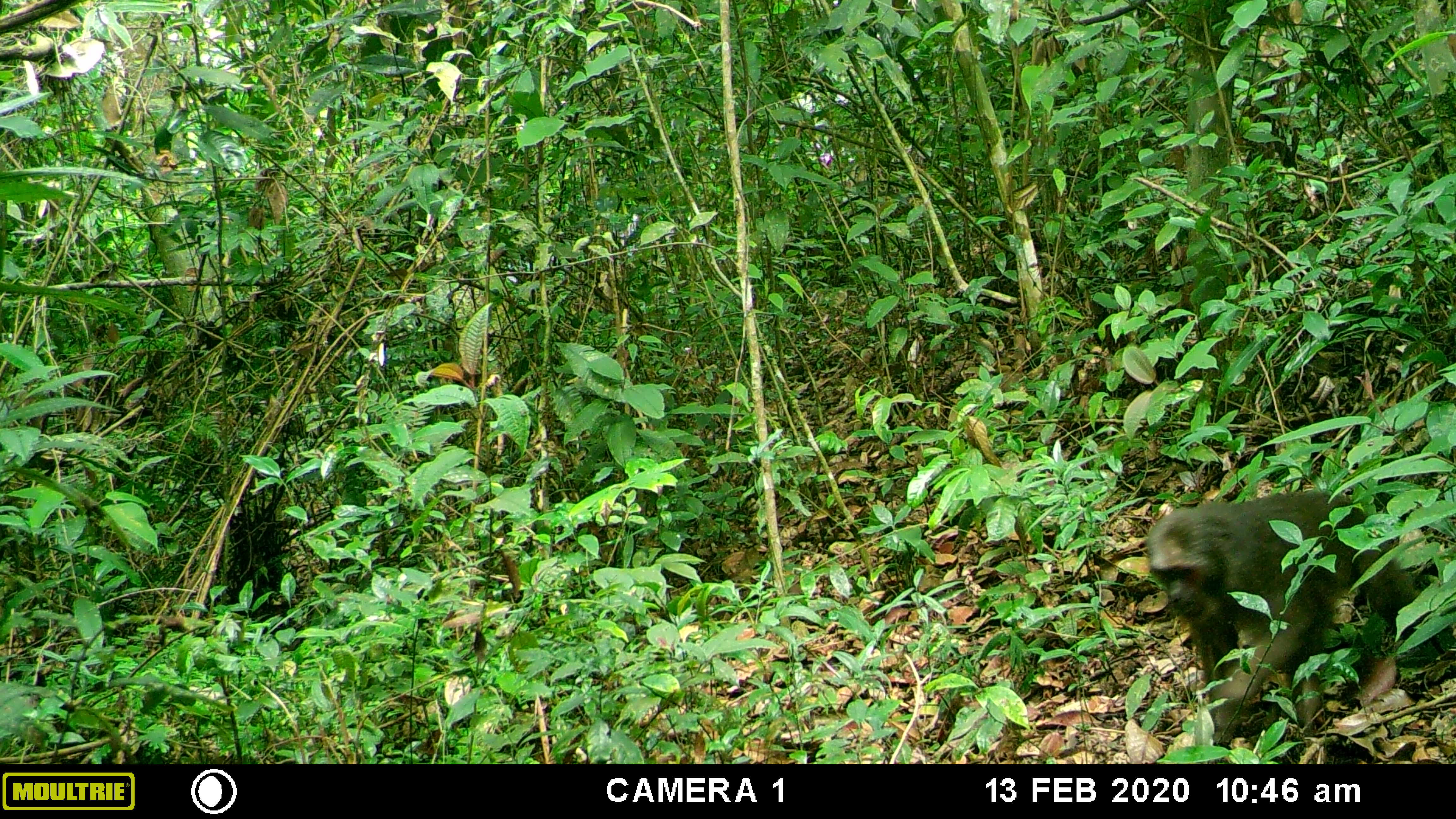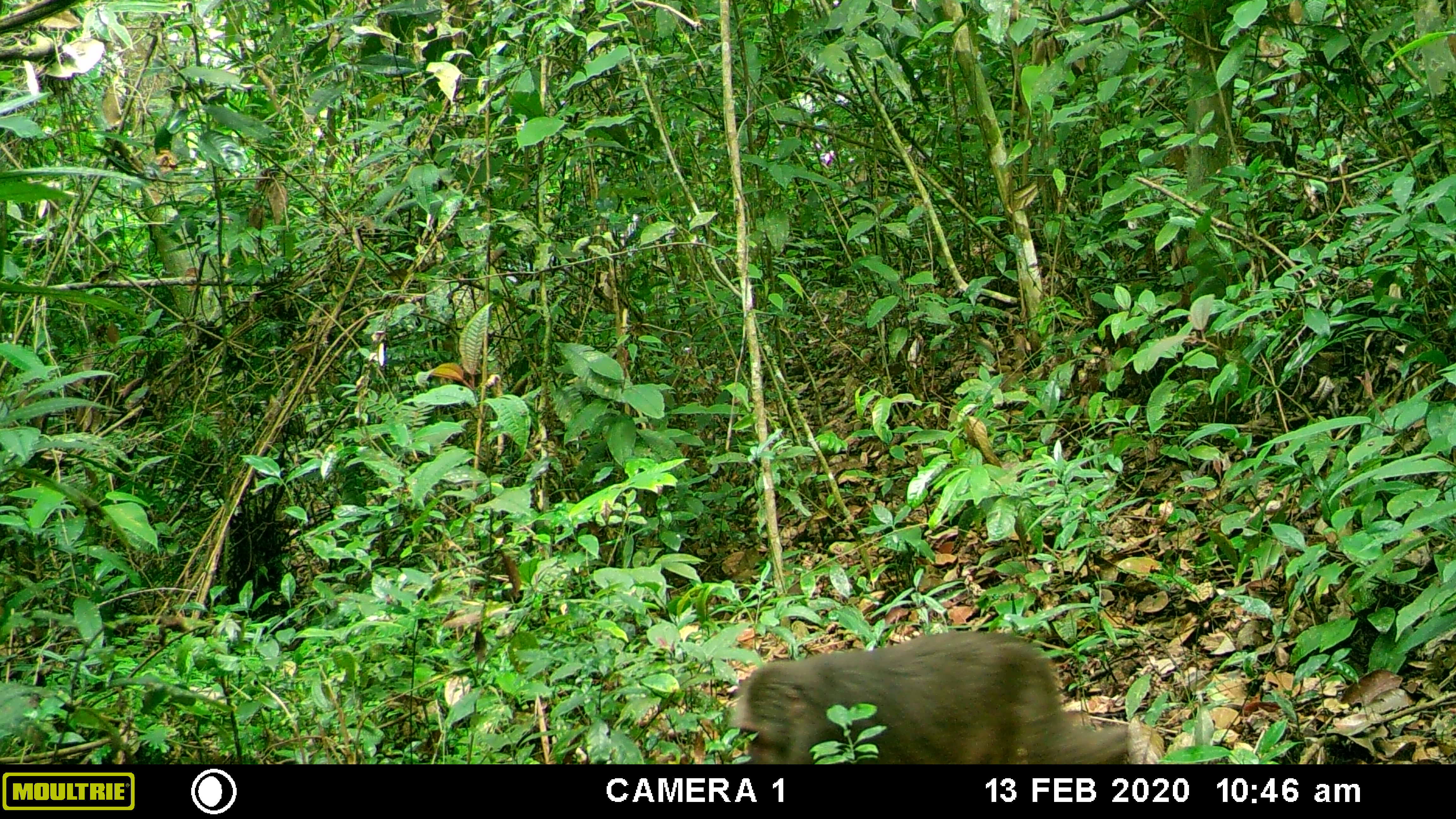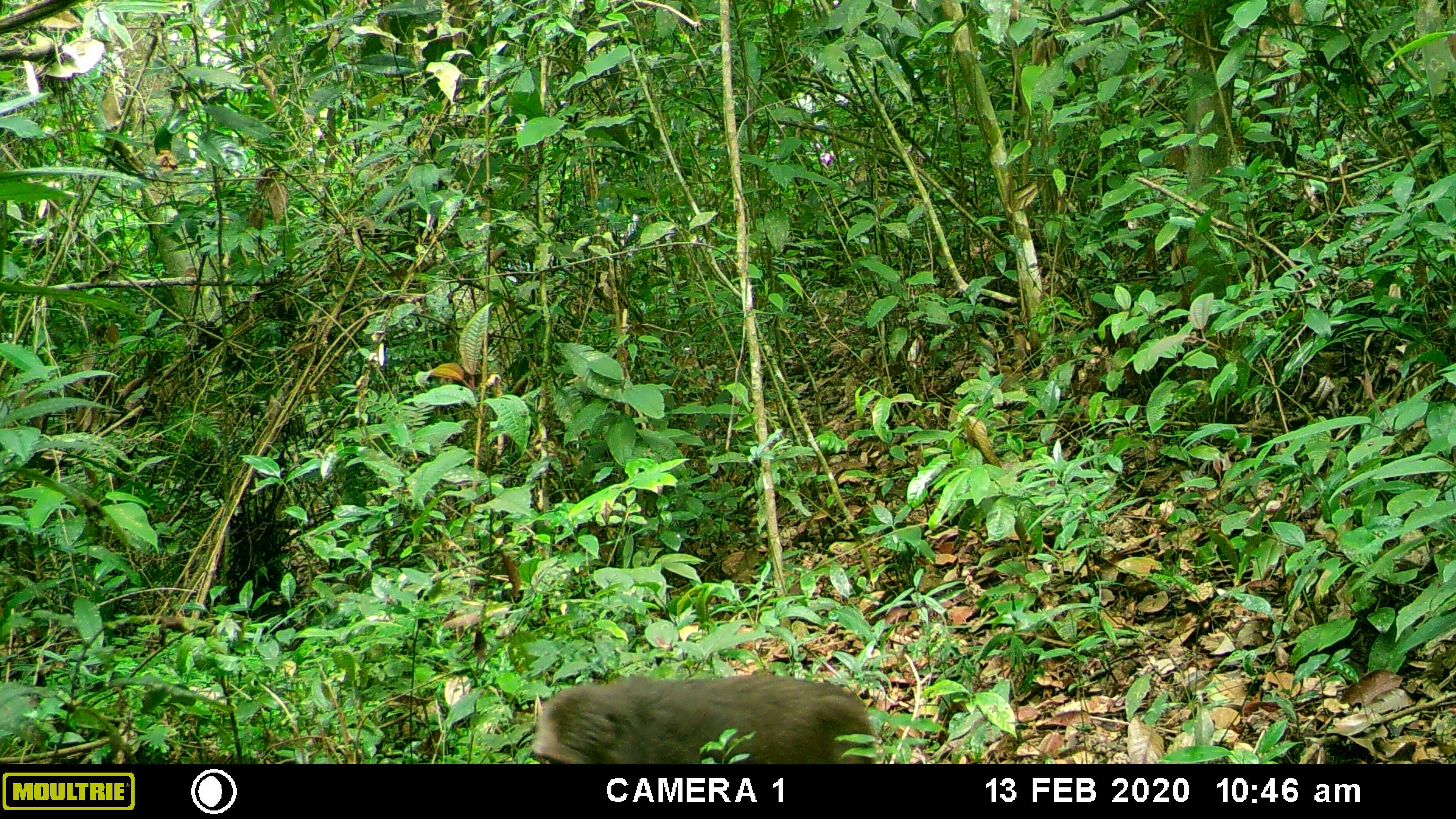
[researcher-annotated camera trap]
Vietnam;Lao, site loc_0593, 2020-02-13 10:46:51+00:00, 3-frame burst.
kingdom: Animalia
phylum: Chordata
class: Mammalia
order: Primates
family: Cercopithecidae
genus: Macaca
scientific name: Macaca arctoides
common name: stump-tailed macaque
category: stump tailed macaque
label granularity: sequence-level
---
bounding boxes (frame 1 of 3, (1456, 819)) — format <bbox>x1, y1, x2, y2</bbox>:
stump tailed macaque: <bbox>1146, 491, 1456, 748</bbox>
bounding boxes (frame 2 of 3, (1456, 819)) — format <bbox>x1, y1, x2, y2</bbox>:
stump tailed macaque: <bbox>735, 632, 1130, 764</bbox>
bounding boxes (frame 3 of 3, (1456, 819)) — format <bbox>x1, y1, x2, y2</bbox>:
stump tailed macaque: <bbox>530, 674, 874, 764</bbox>